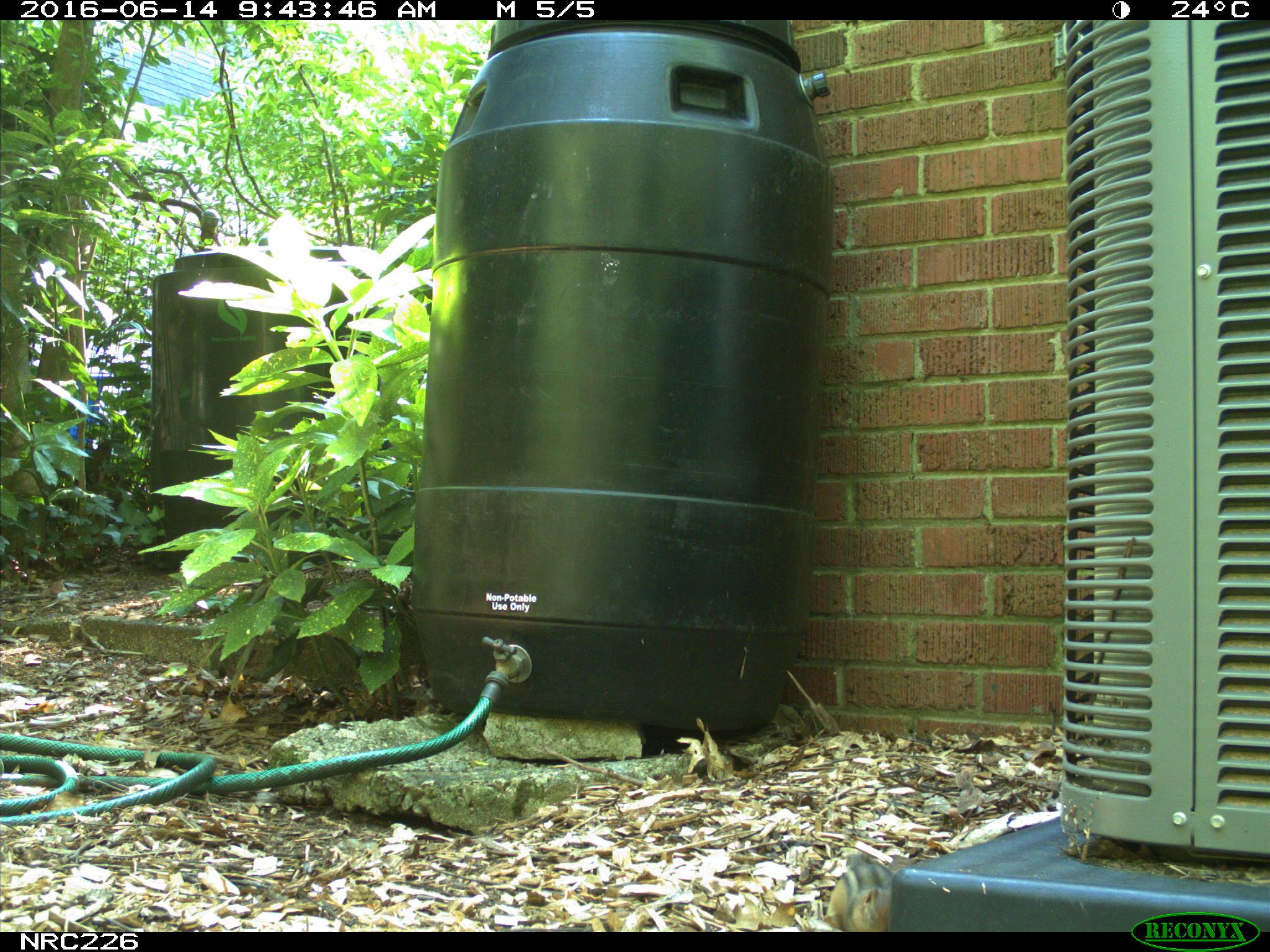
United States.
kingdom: Animalia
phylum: Chordata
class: Mammalia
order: Rodentia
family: Sciuridae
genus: Tamias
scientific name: Tamias striatus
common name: eastern chipmunk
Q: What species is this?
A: Eastern Chipmunk (Tamias striatus).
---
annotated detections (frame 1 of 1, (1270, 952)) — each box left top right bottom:
Eastern Chipmunk: 823 849 895 930